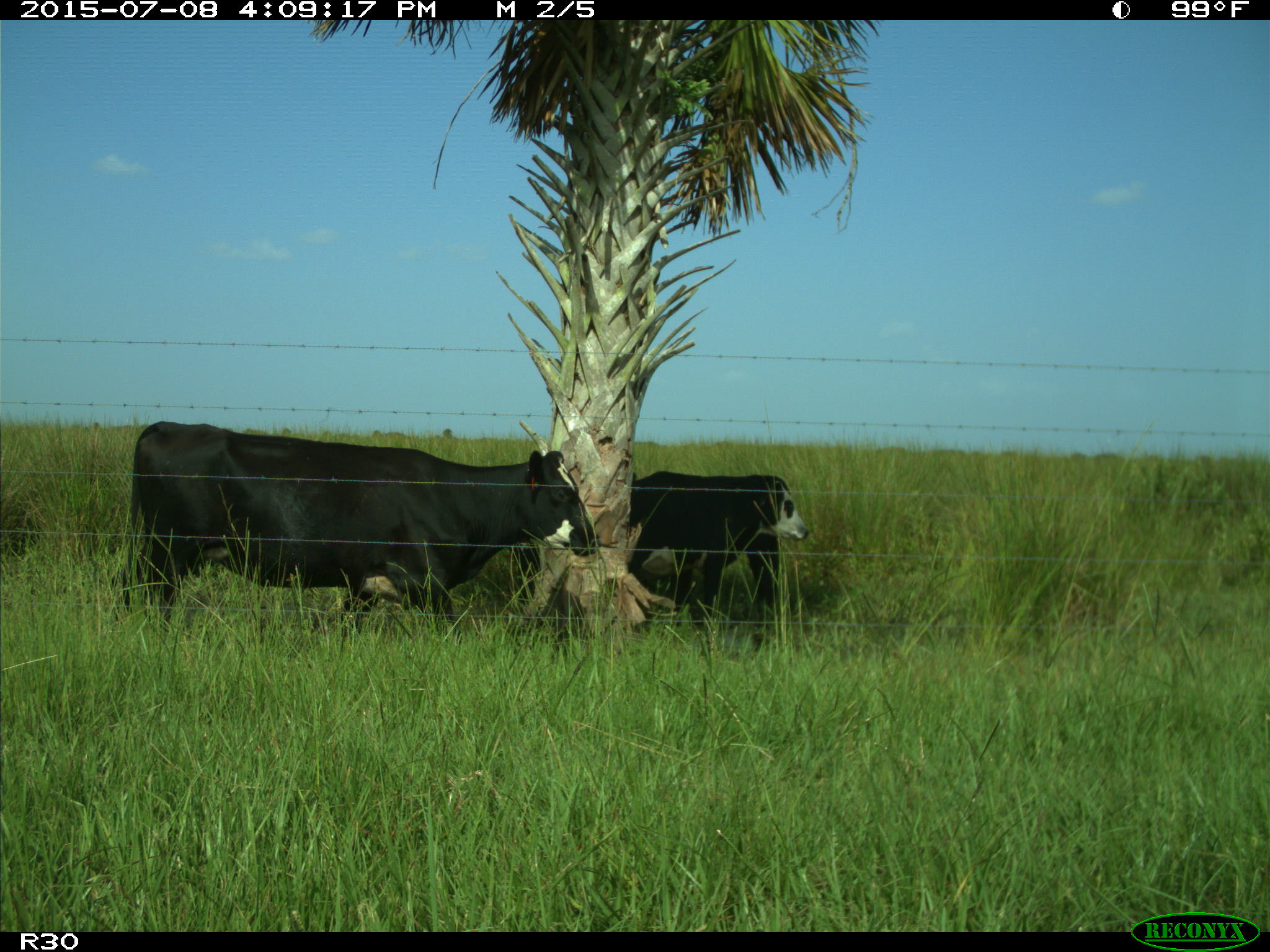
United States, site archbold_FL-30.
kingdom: Animalia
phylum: Chordata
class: Mammalia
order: Artiodactyla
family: Bovidae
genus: Bos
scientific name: Bos taurus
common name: domestic cow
Bos taurus (domestic cow).